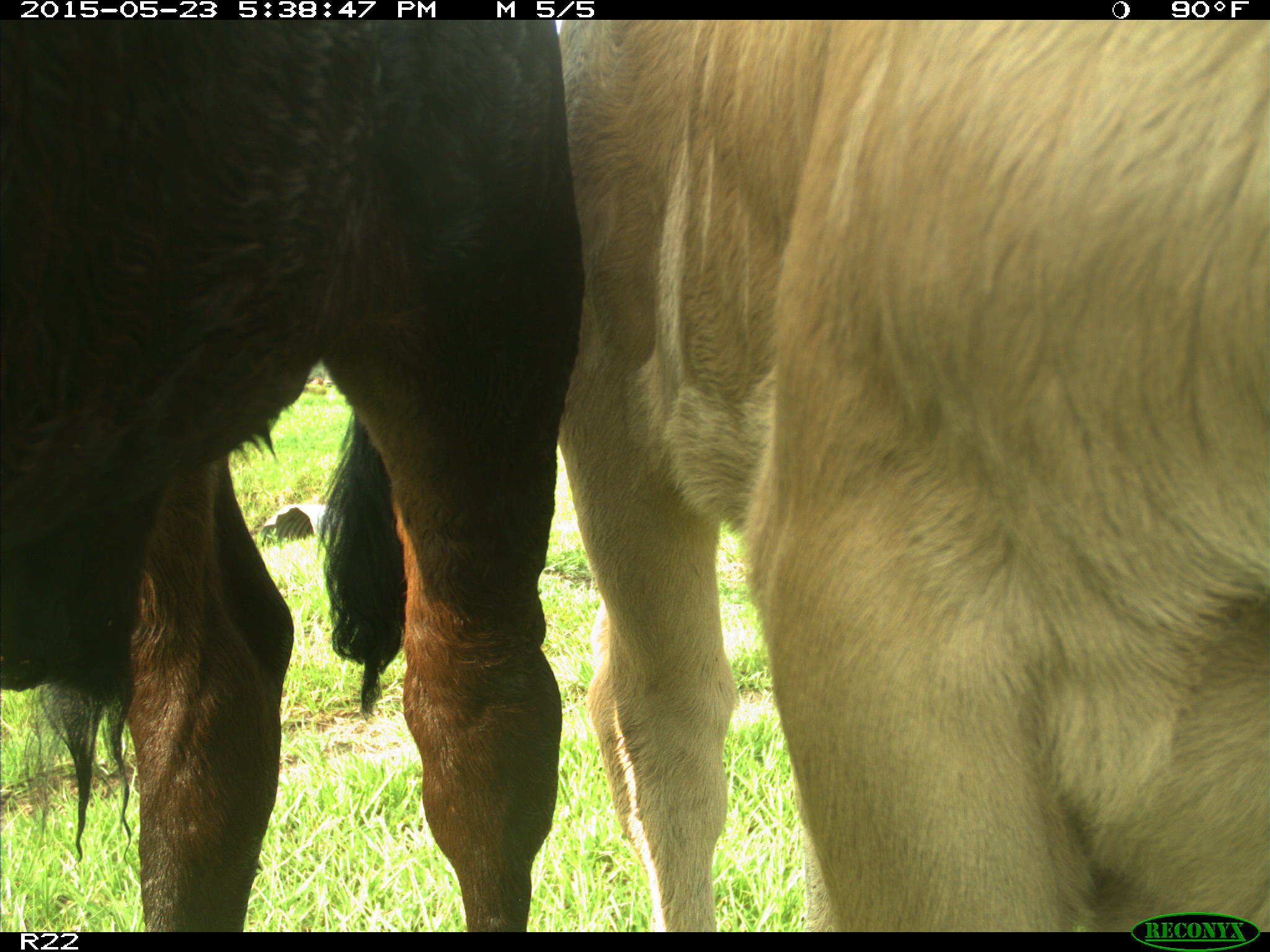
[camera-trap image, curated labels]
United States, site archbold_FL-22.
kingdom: Animalia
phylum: Chordata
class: Mammalia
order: Artiodactyla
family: Bovidae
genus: Bos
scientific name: Bos taurus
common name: domestic cow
Bos taurus (domestic cow).